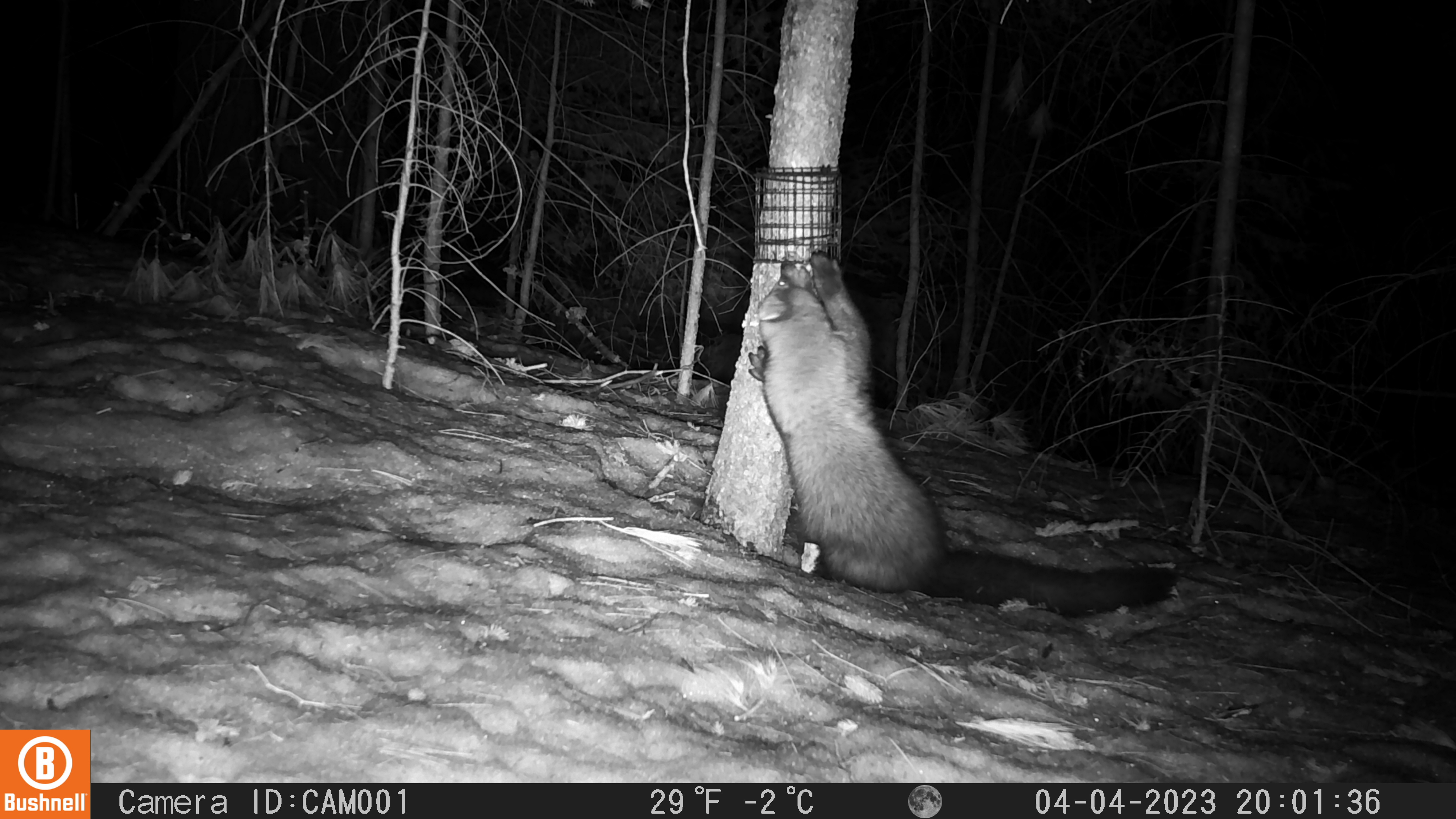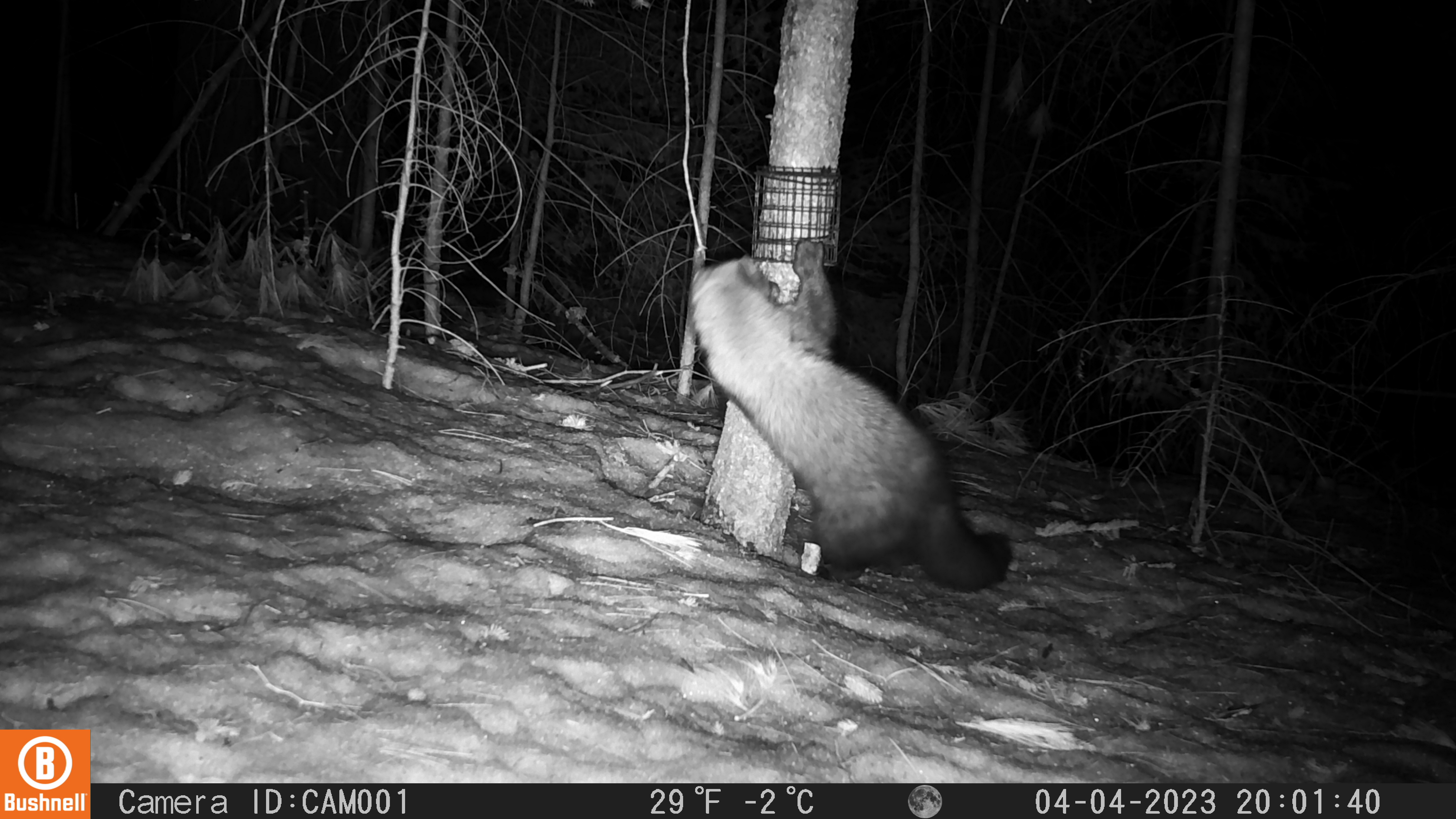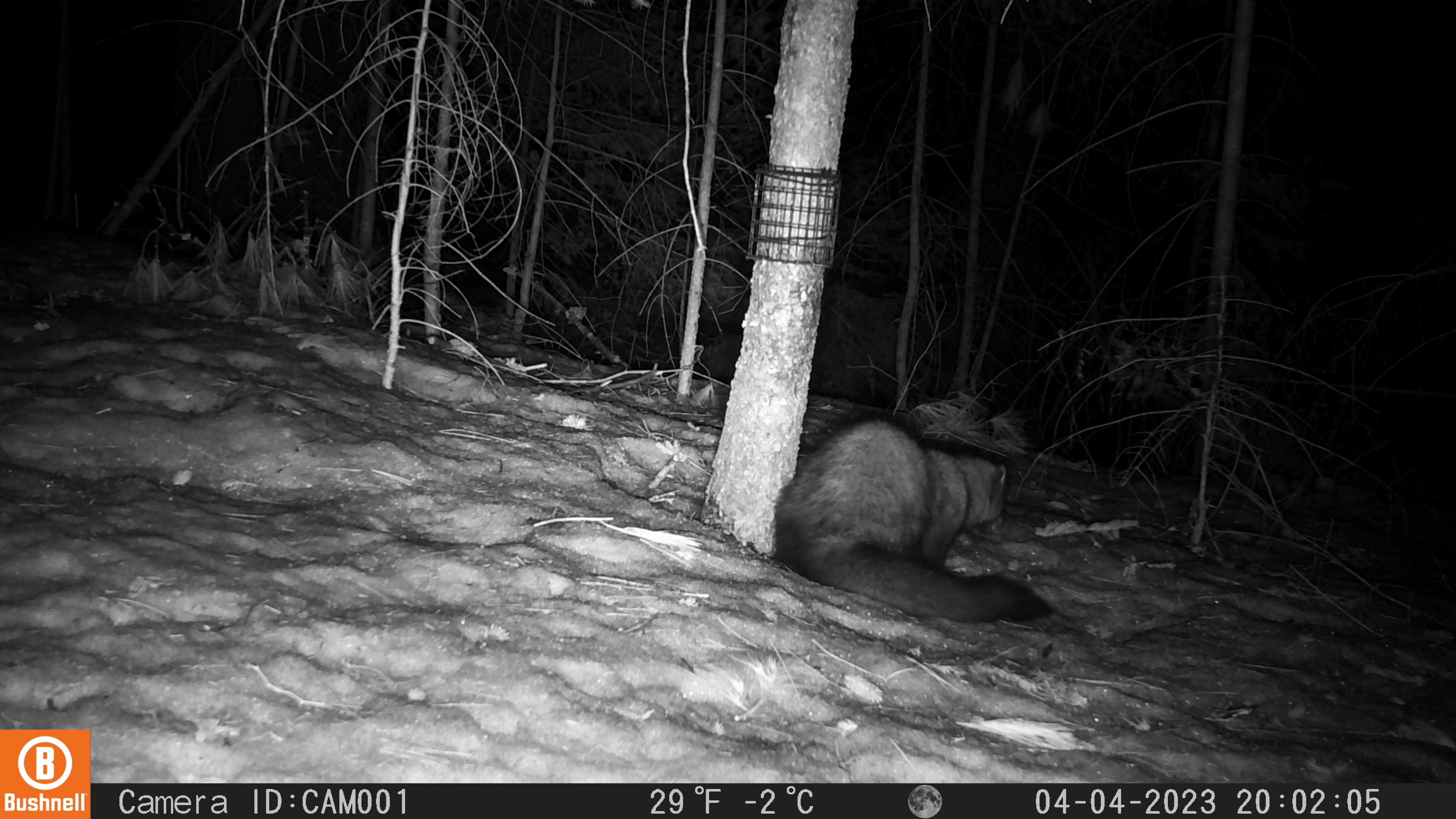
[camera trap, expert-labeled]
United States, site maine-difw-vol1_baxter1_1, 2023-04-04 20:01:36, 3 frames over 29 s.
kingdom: Animalia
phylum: Chordata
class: Mammalia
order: Carnivora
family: Mustelidae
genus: Pekania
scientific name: Pekania pennanti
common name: fisher